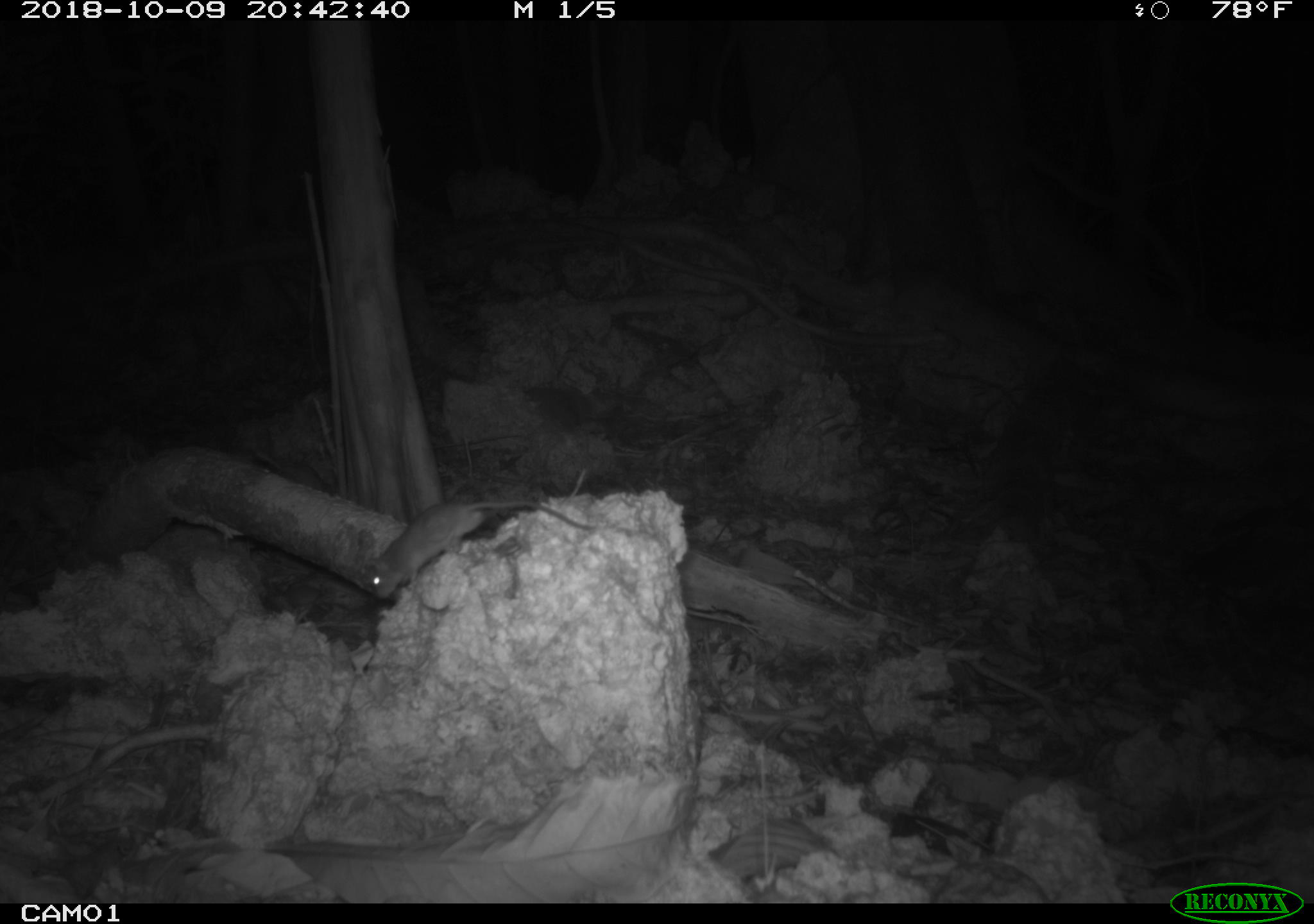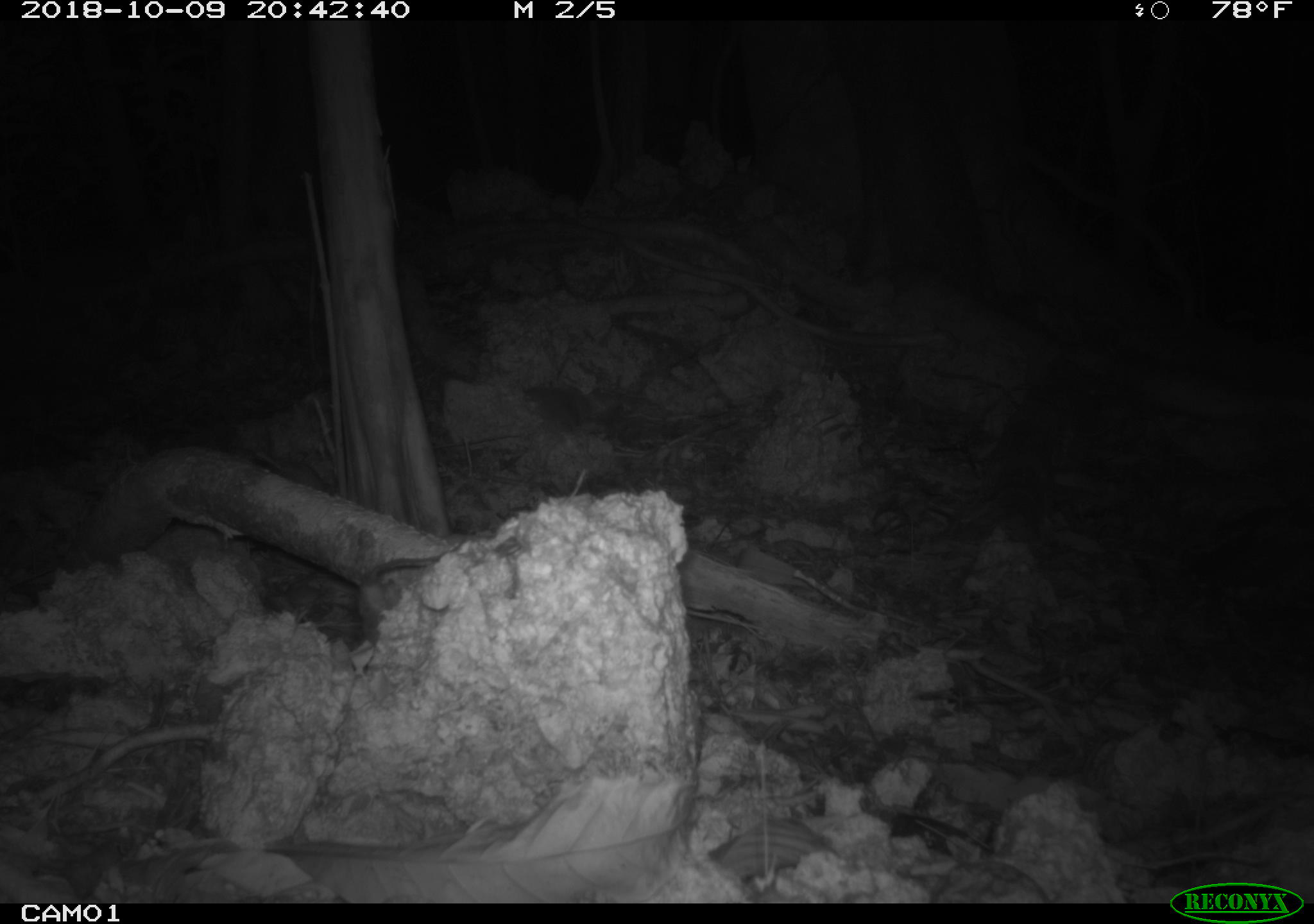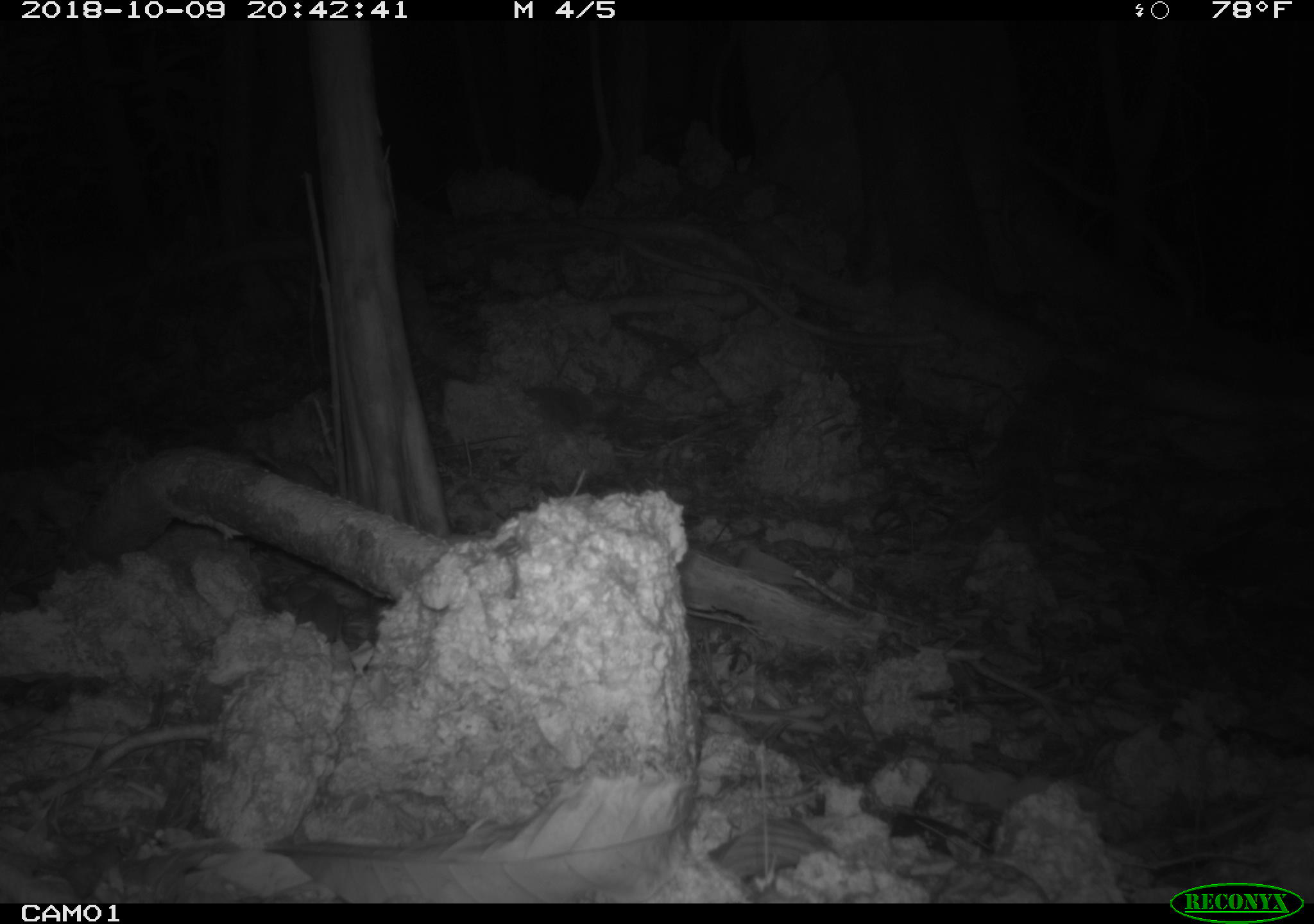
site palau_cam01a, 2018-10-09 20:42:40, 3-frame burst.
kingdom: Animalia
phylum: Chordata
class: Mammalia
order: Rodentia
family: Muridae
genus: Rattus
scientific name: Rattus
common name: rat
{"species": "rat (Rattus)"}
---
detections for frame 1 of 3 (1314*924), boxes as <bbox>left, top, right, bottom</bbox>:
rat: <bbox>359, 445, 613, 610</bbox>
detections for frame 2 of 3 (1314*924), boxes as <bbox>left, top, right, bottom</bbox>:
rat: <bbox>352, 545, 444, 649</bbox>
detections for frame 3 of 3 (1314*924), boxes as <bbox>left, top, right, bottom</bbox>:
rat: <bbox>275, 581, 354, 642</bbox>